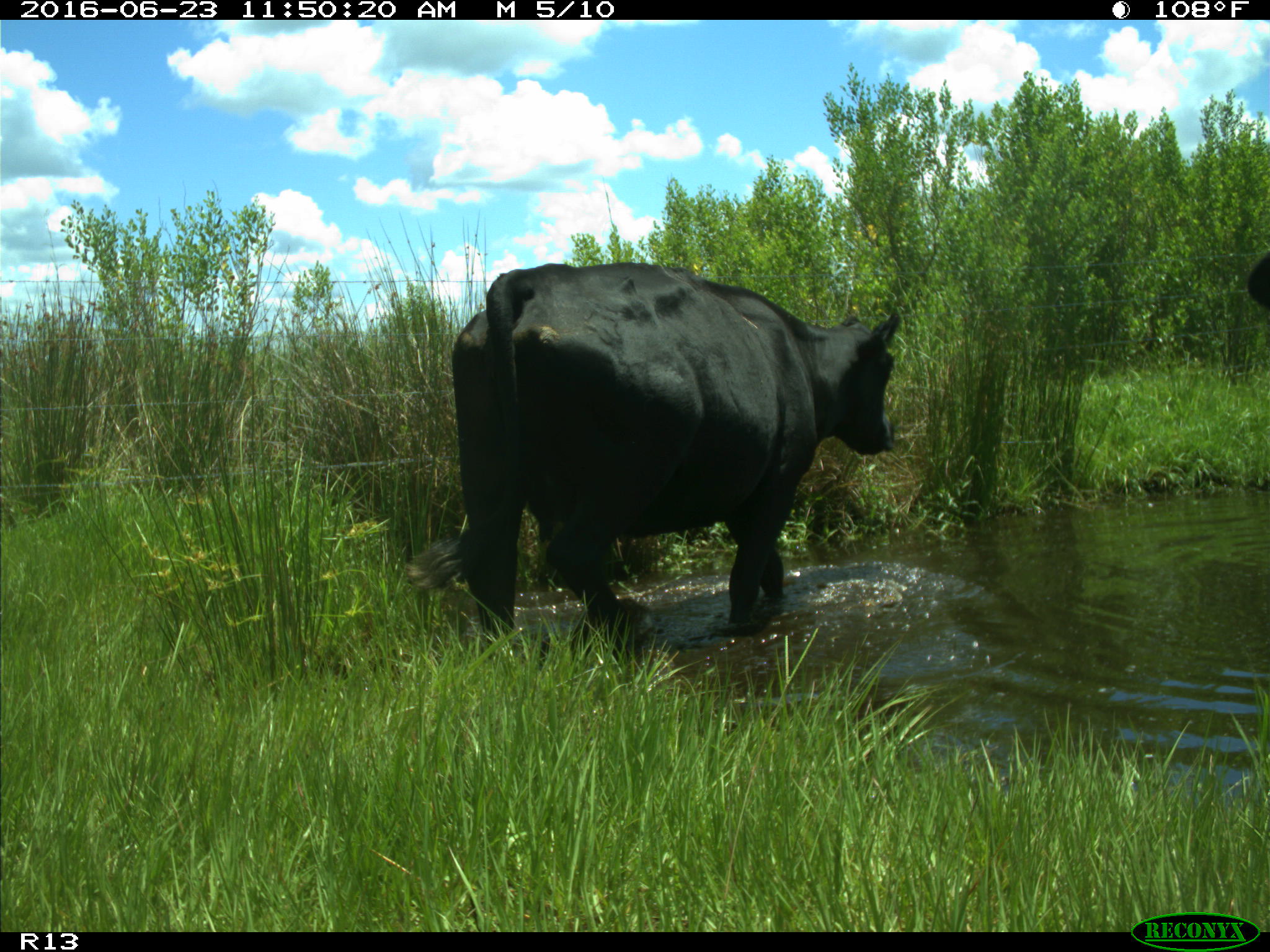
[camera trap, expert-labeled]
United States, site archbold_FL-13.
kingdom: Animalia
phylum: Chordata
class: Mammalia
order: Artiodactyla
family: Bovidae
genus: Bos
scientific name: Bos taurus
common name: domestic cow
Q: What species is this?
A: Bos taurus (domestic cow).